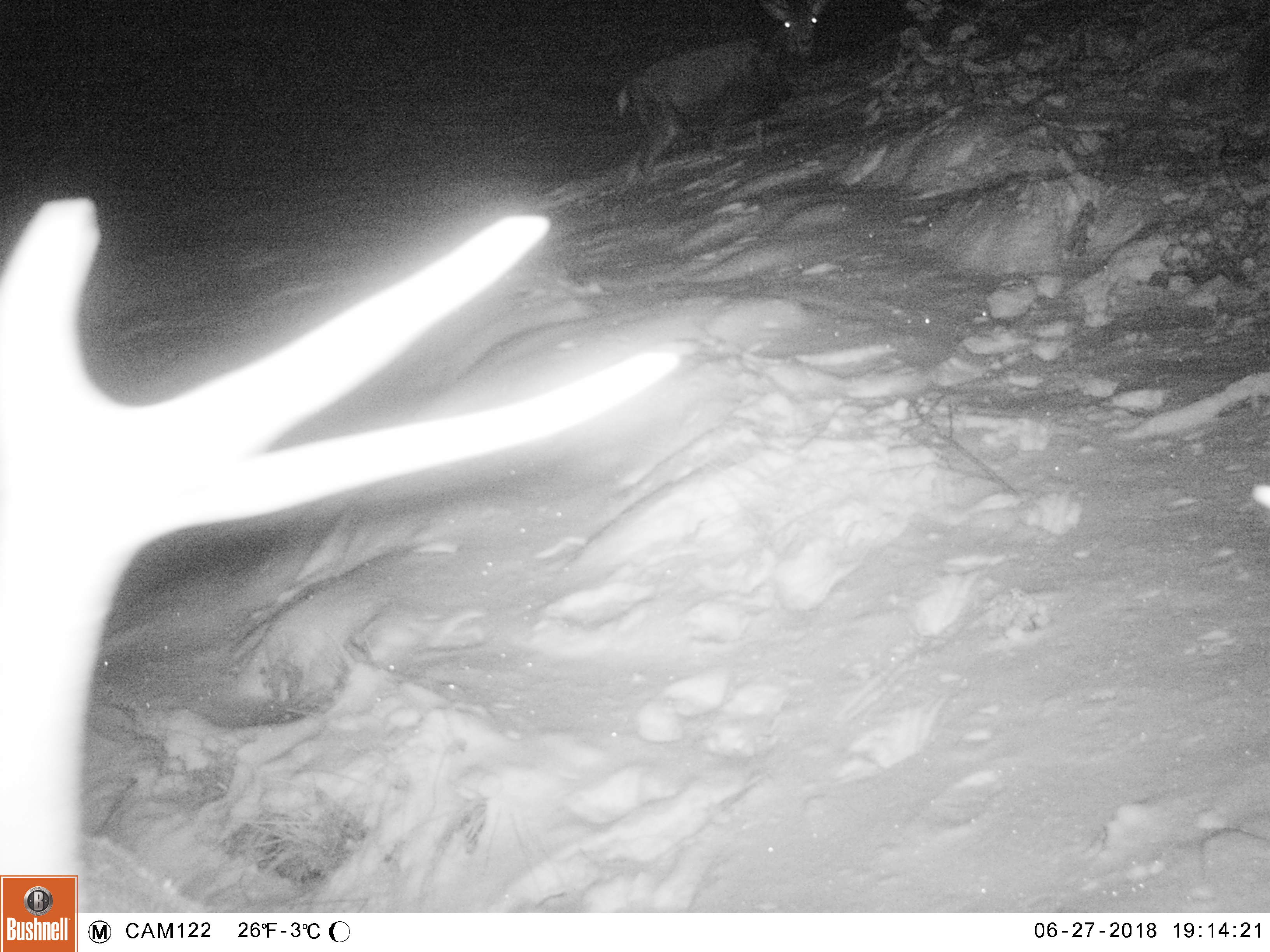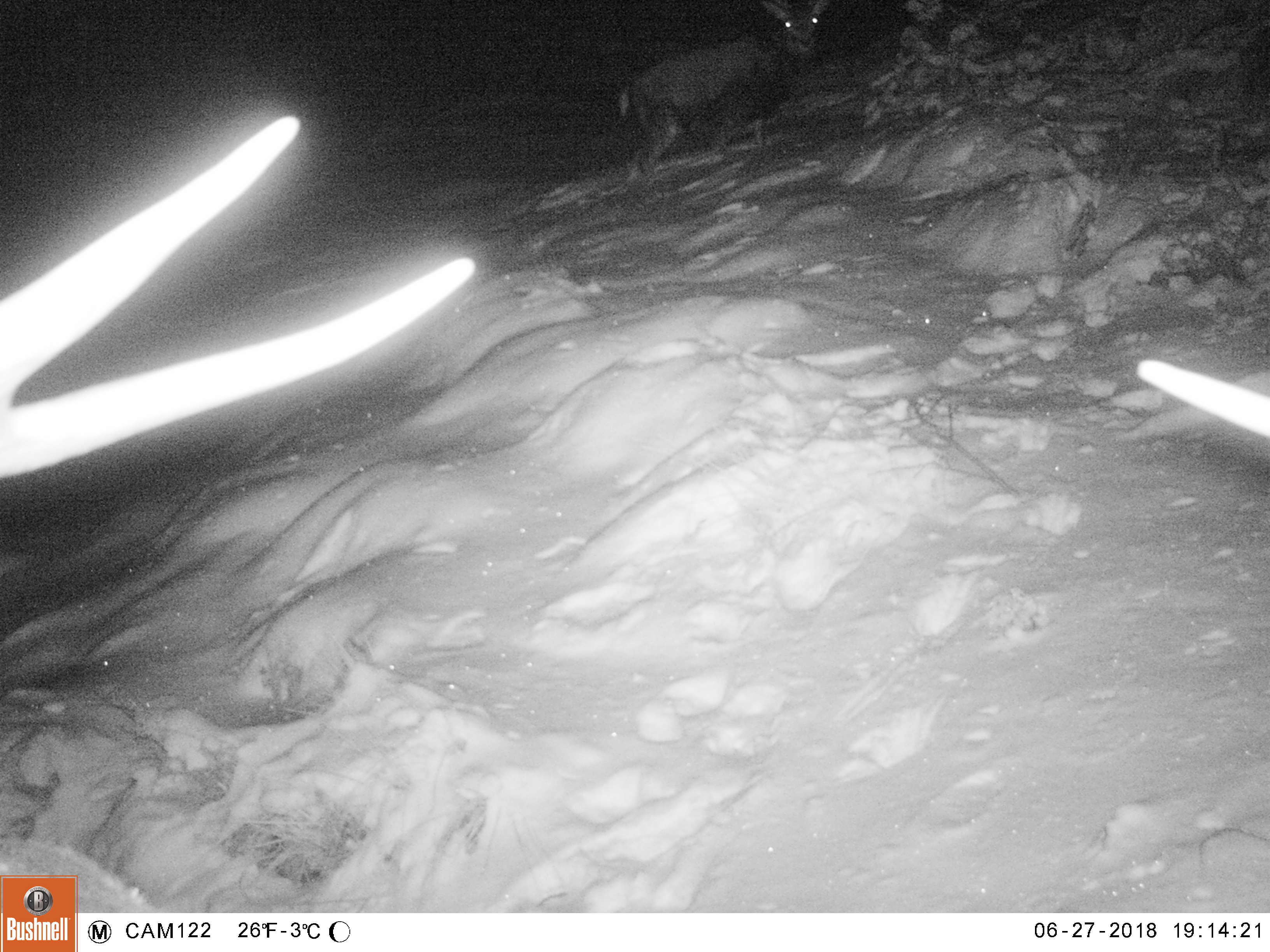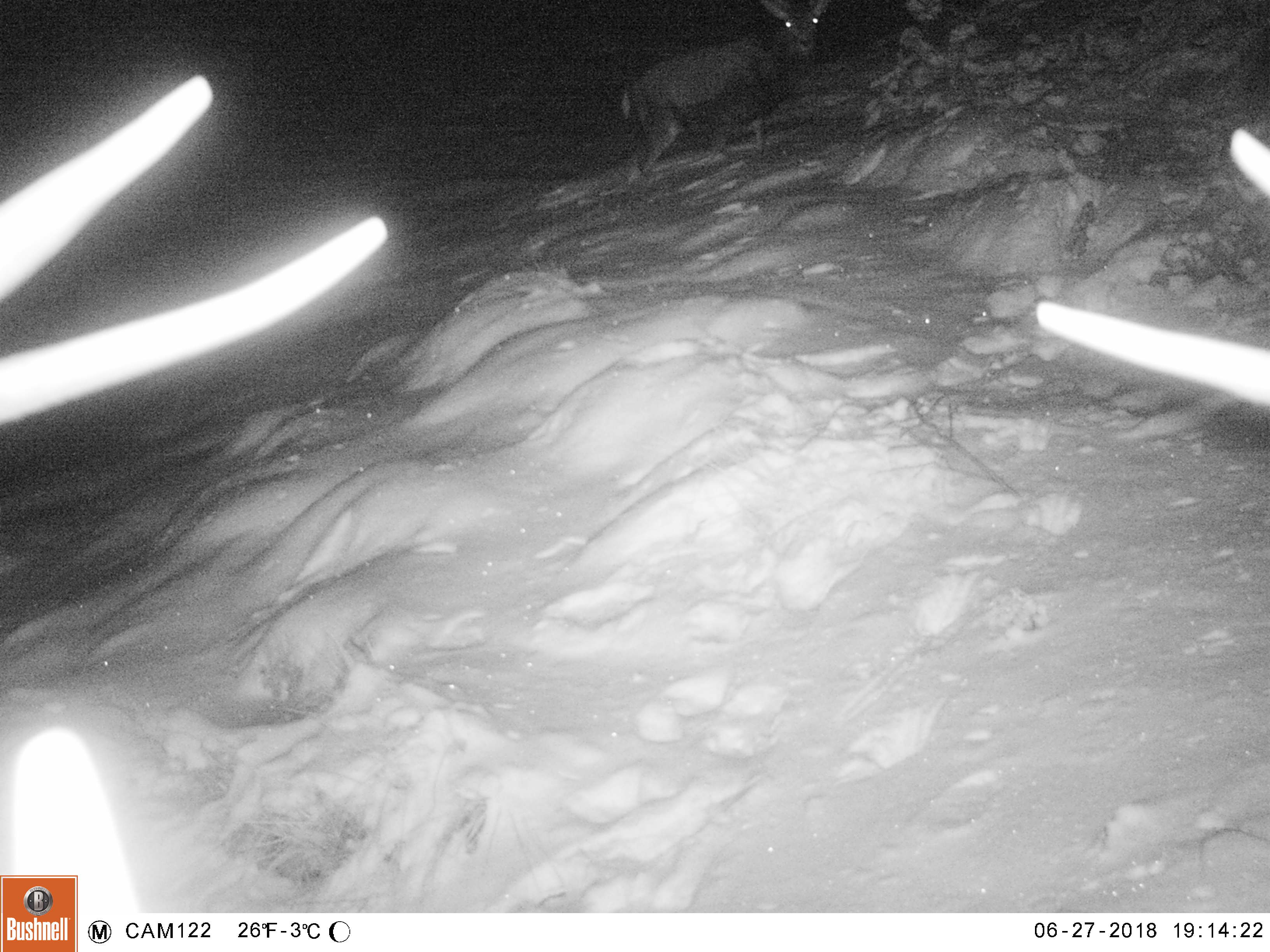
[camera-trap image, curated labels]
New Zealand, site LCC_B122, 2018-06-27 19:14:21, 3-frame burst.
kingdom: Animalia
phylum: Chordata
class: Mammalia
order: Artiodactyla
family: Cervidae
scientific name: Cervidae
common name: deer